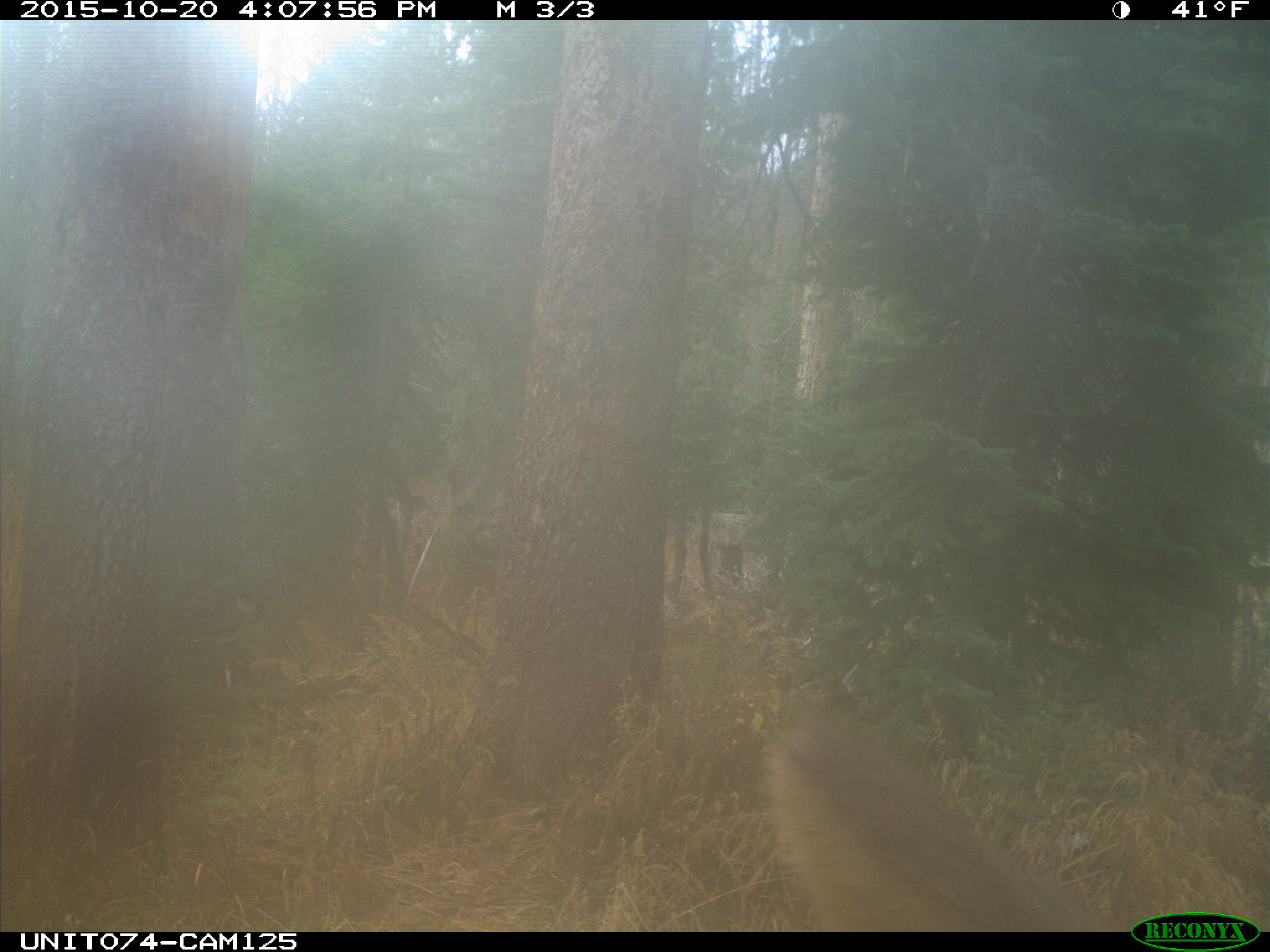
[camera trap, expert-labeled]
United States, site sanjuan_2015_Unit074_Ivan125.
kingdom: Animalia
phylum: Chordata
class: Mammalia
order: Artiodactyla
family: Cervidae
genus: Cervus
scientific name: Cervus elaphus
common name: red deer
Cervus elaphus (red deer).